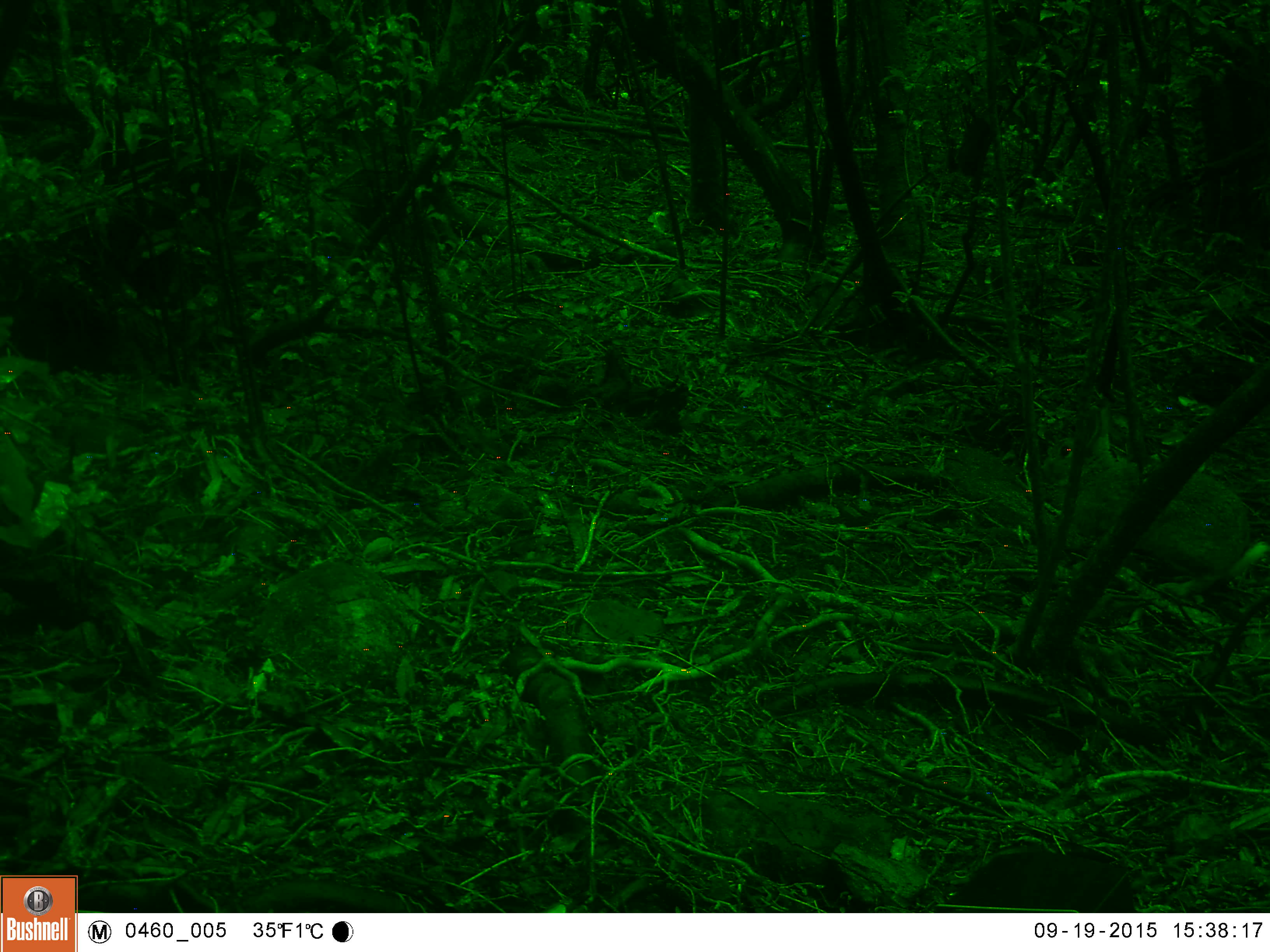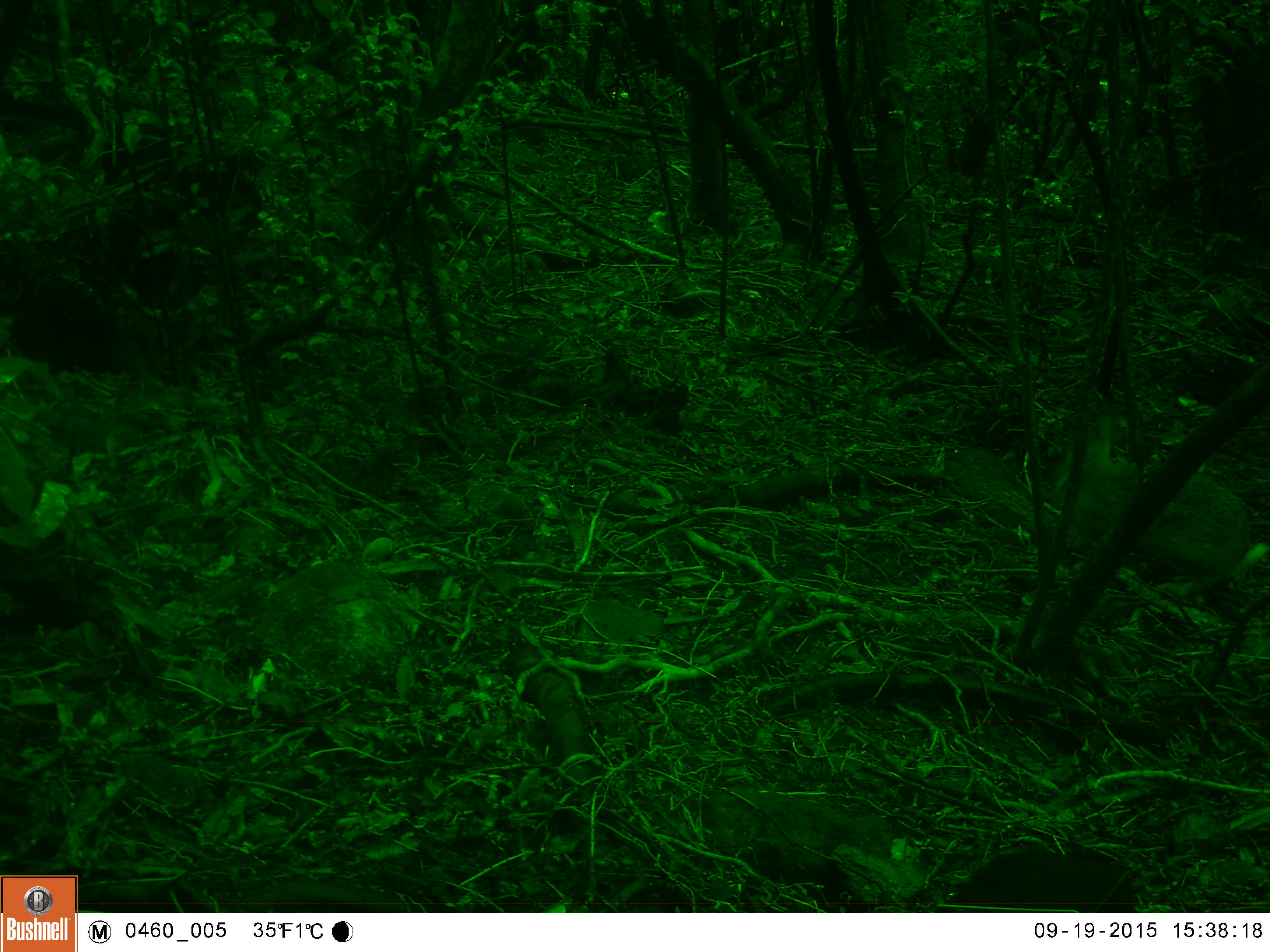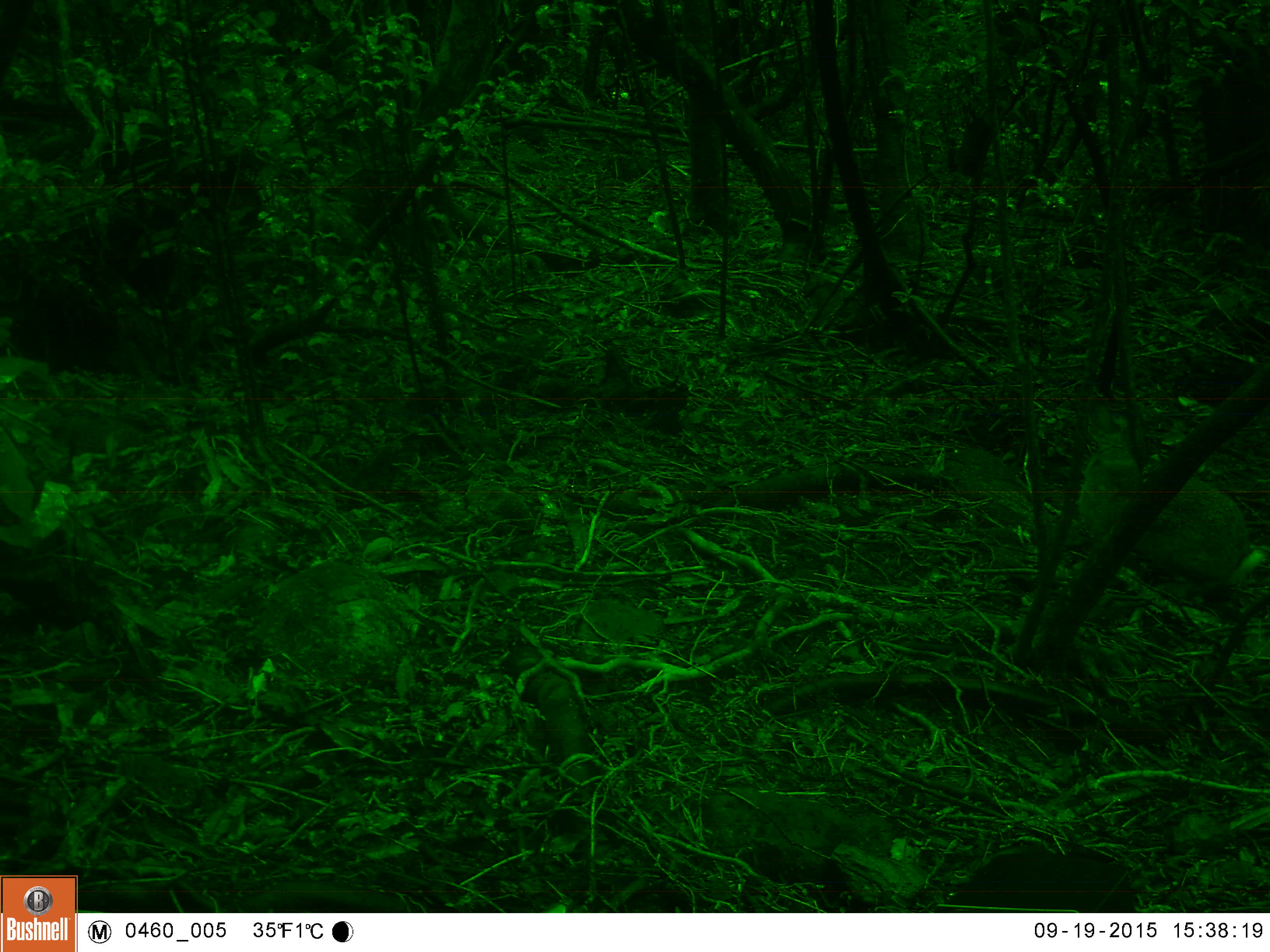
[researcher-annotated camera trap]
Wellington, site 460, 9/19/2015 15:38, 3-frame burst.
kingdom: Animalia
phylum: Chordata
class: Mammalia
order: Lagomorpha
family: Leporidae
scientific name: Leporidae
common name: rabbit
Rabbit (Leporidae).